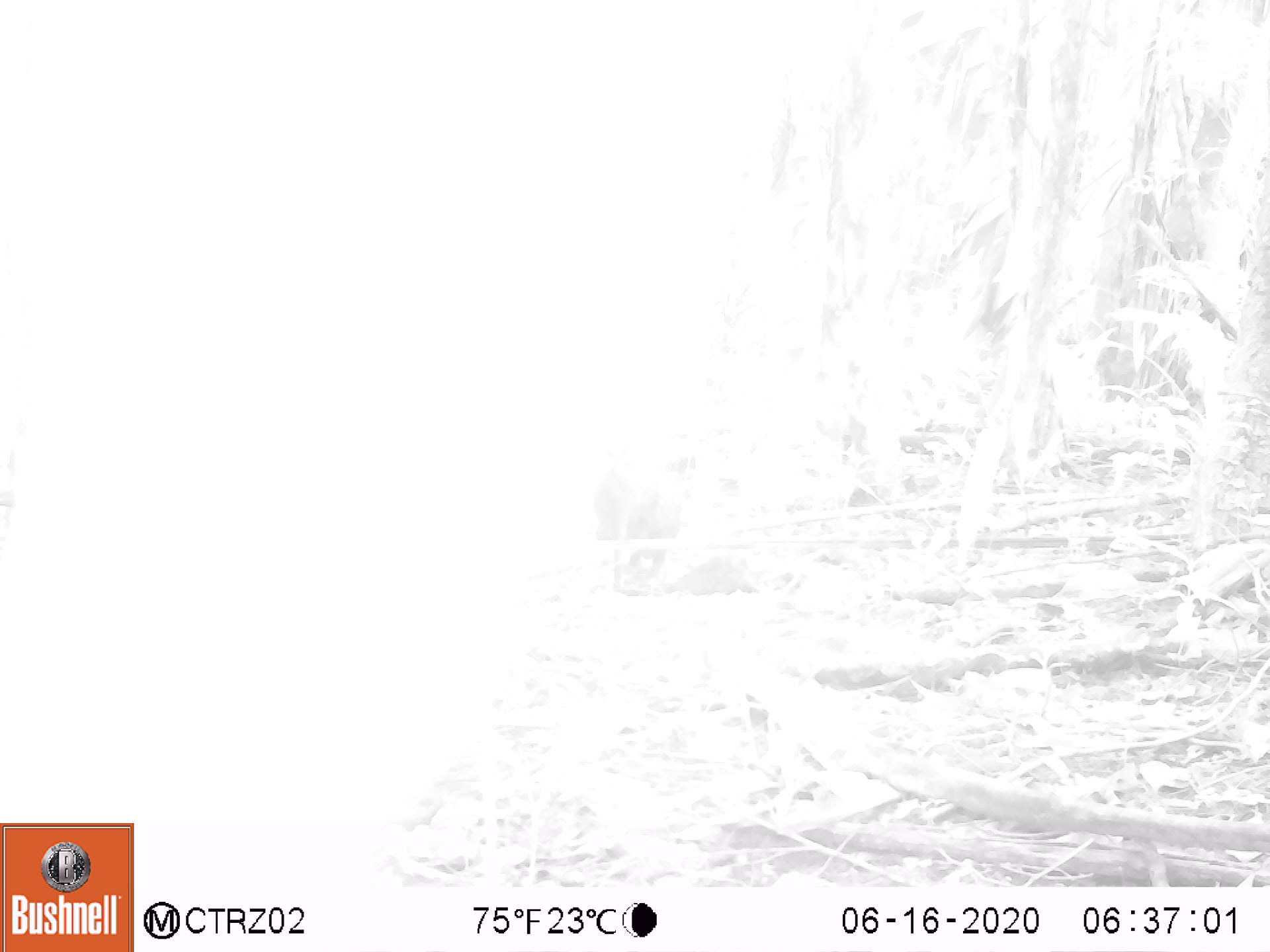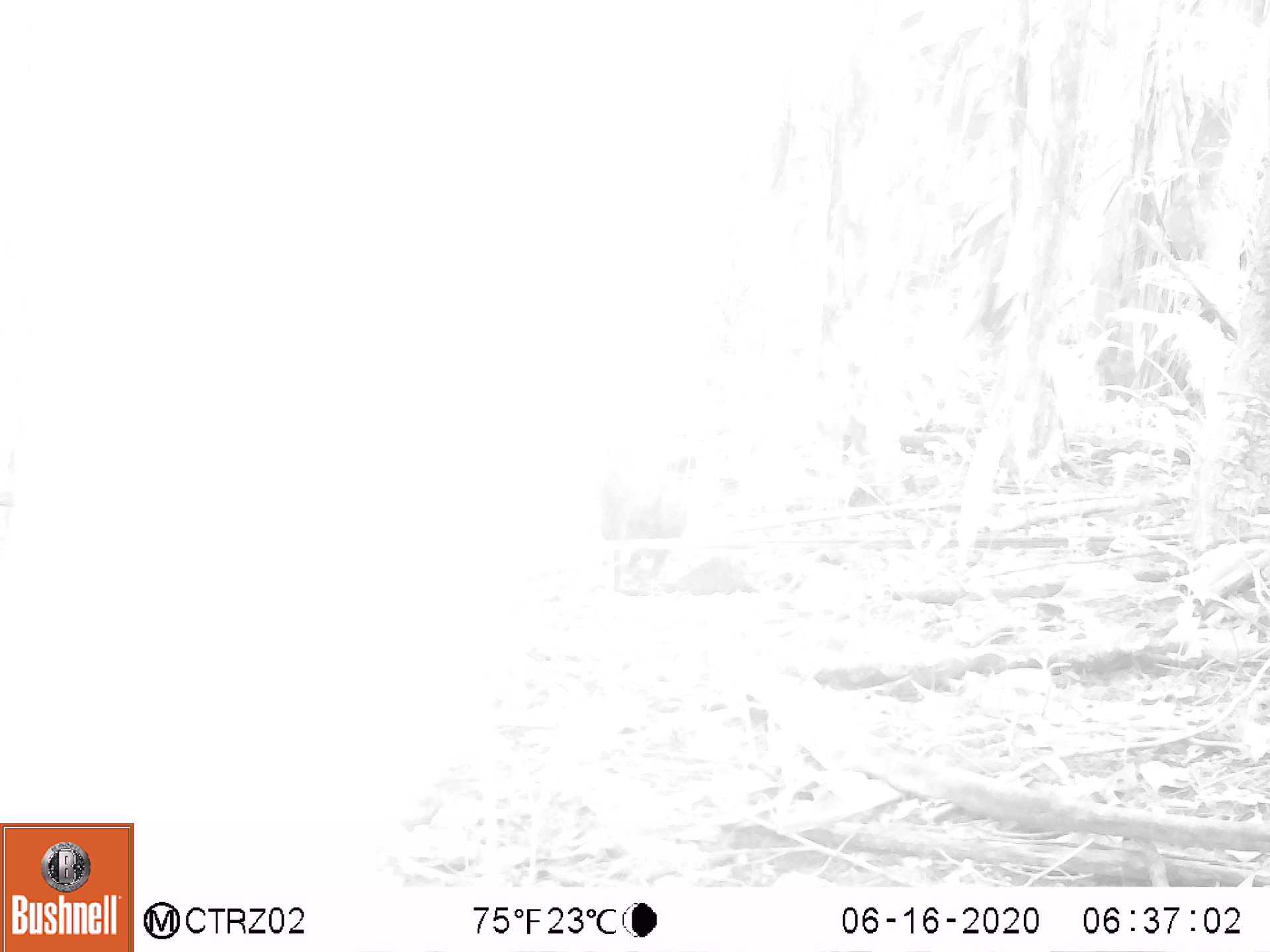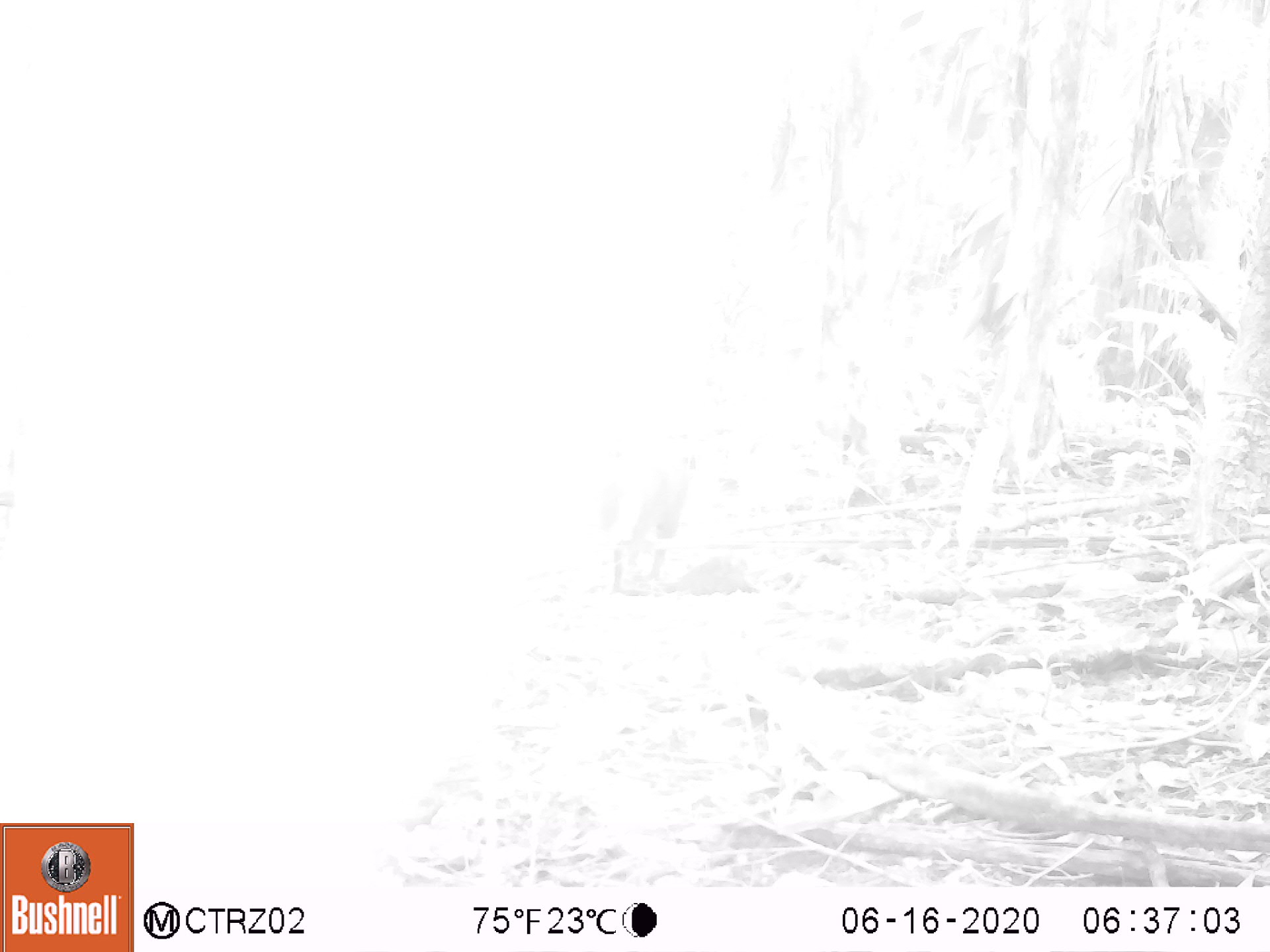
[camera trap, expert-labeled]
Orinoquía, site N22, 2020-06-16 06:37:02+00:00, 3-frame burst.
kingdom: Animalia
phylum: Chordata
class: Mammalia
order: Rodentia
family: Dasyproctidae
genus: Dasyprocta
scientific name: Dasyprocta fuliginosa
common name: black agouti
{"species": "black agouti (Dasyprocta fuliginosa)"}